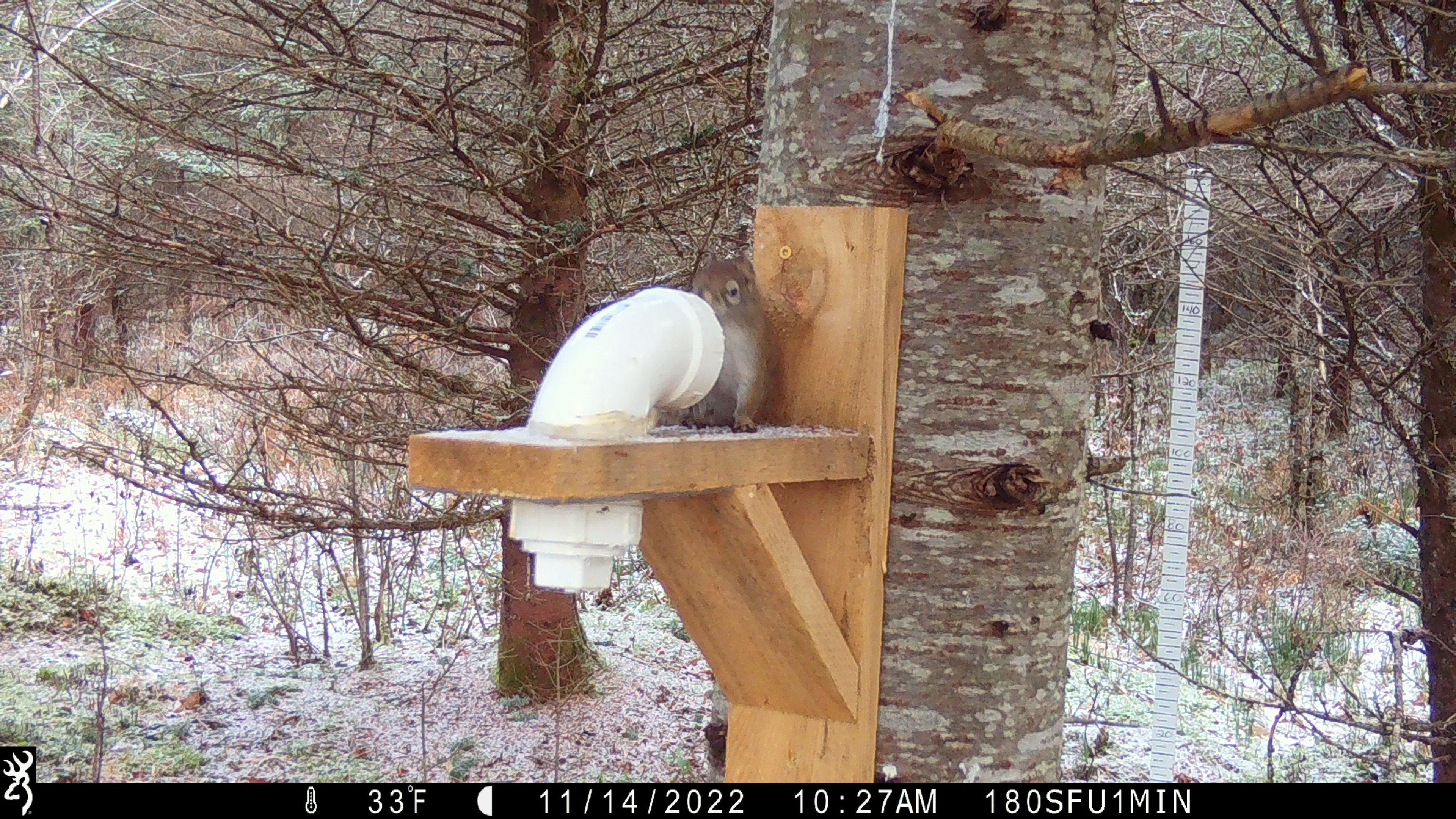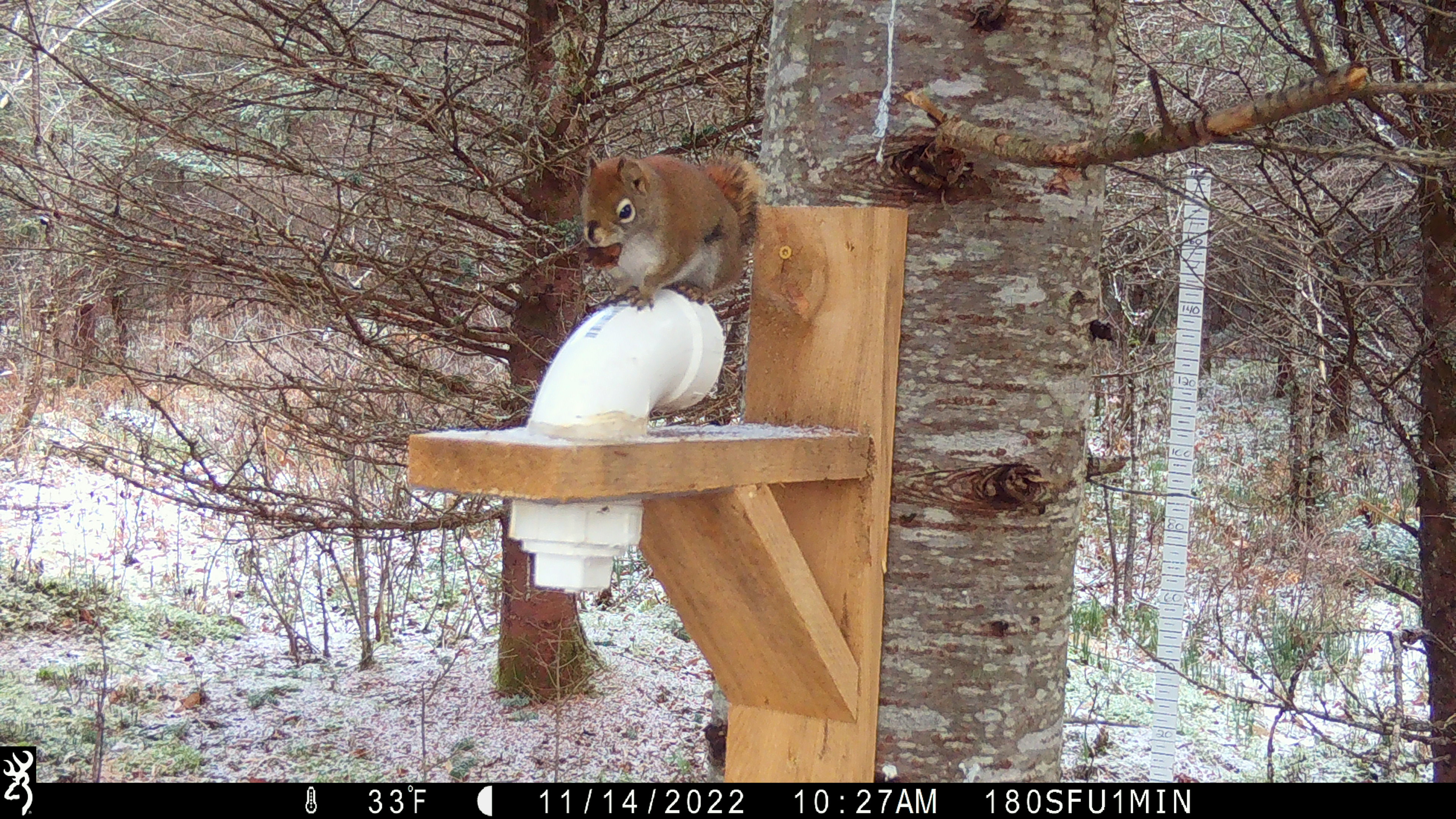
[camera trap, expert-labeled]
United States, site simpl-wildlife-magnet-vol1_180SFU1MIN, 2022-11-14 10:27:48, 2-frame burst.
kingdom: Animalia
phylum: Chordata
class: Mammalia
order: Rodentia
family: Sciuridae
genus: Tamiasciurus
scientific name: Tamiasciurus hudsonicus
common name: red squirrel